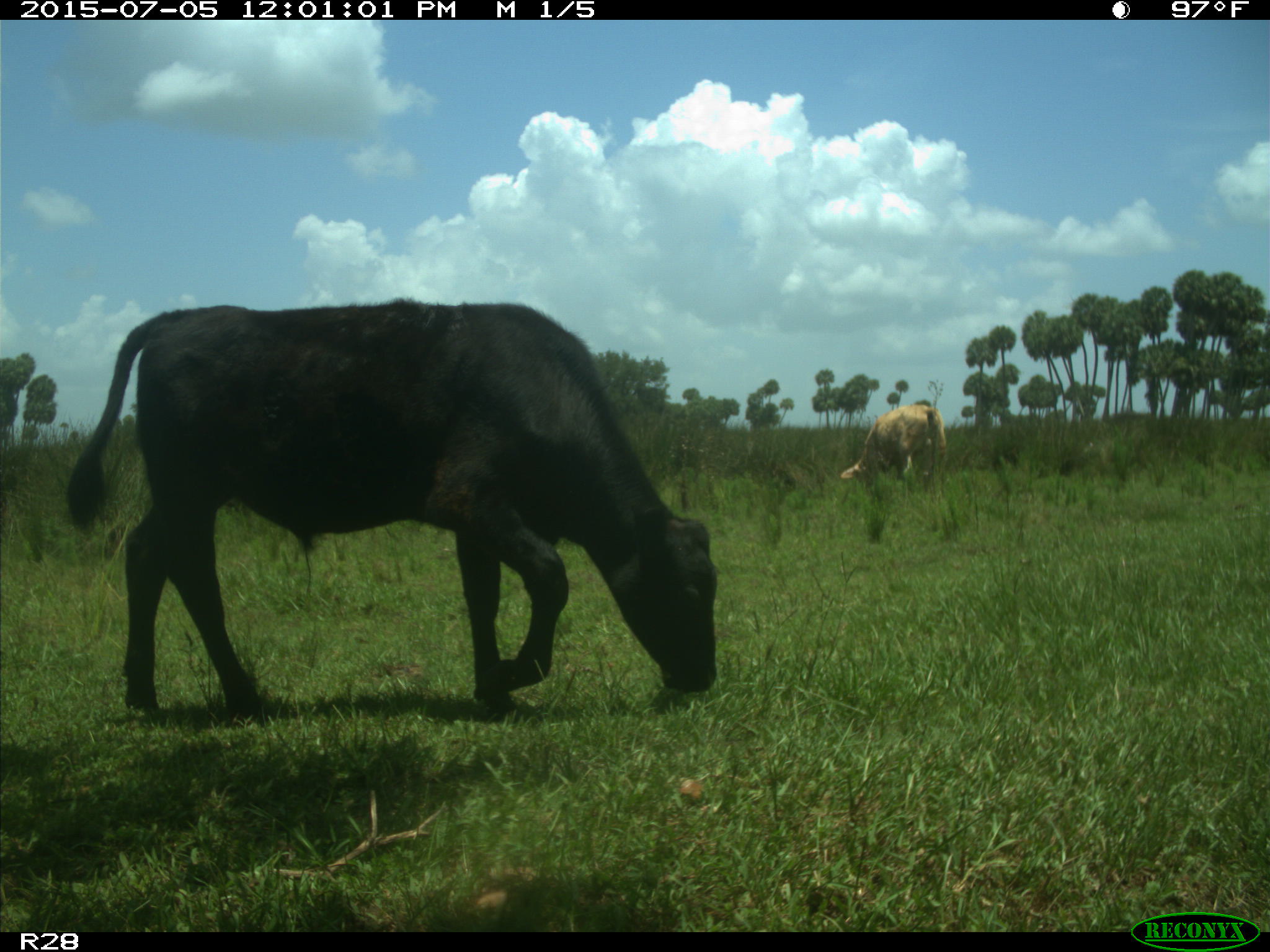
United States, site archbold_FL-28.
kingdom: Animalia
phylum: Chordata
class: Mammalia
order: Artiodactyla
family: Bovidae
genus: Bos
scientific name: Bos taurus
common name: domestic cow